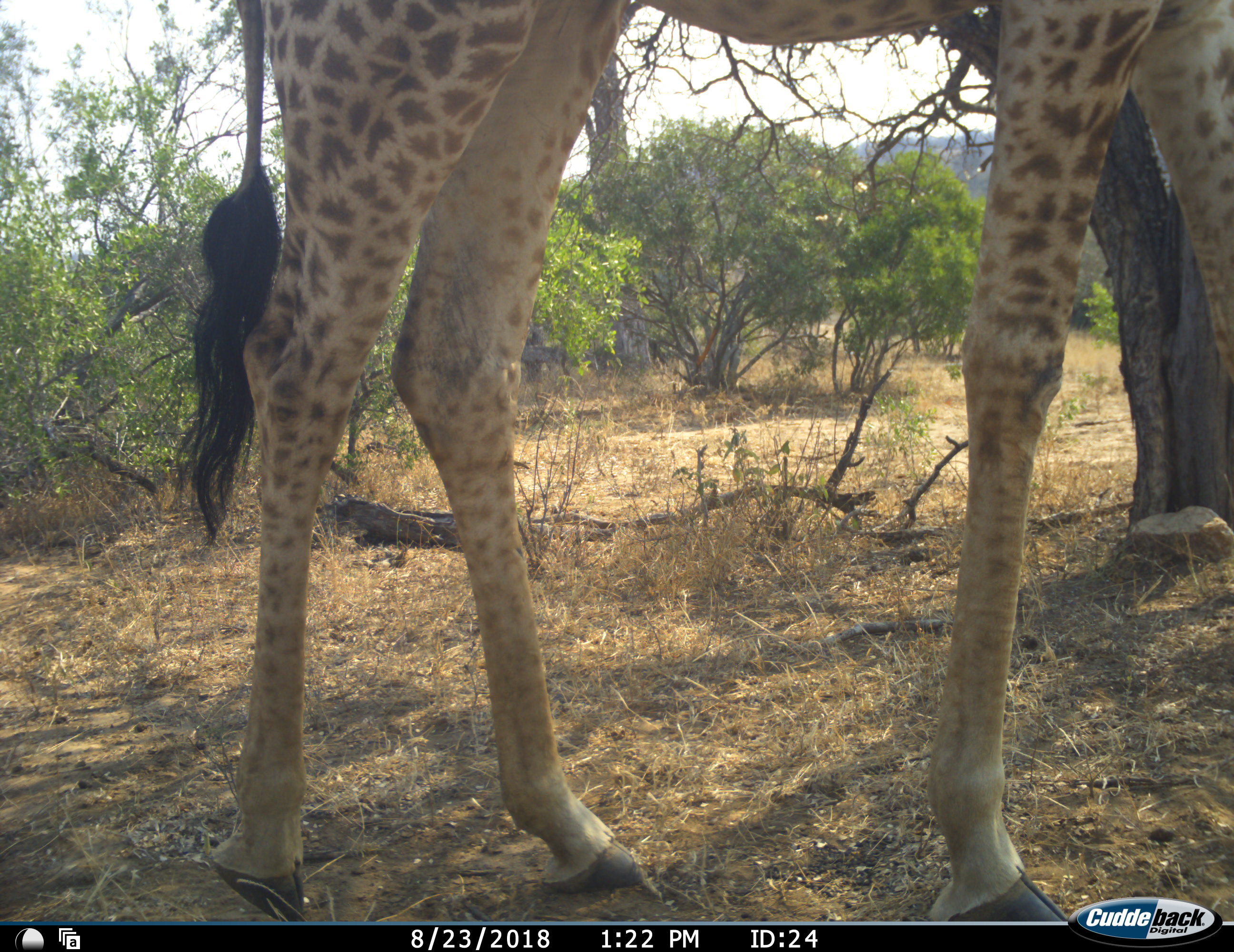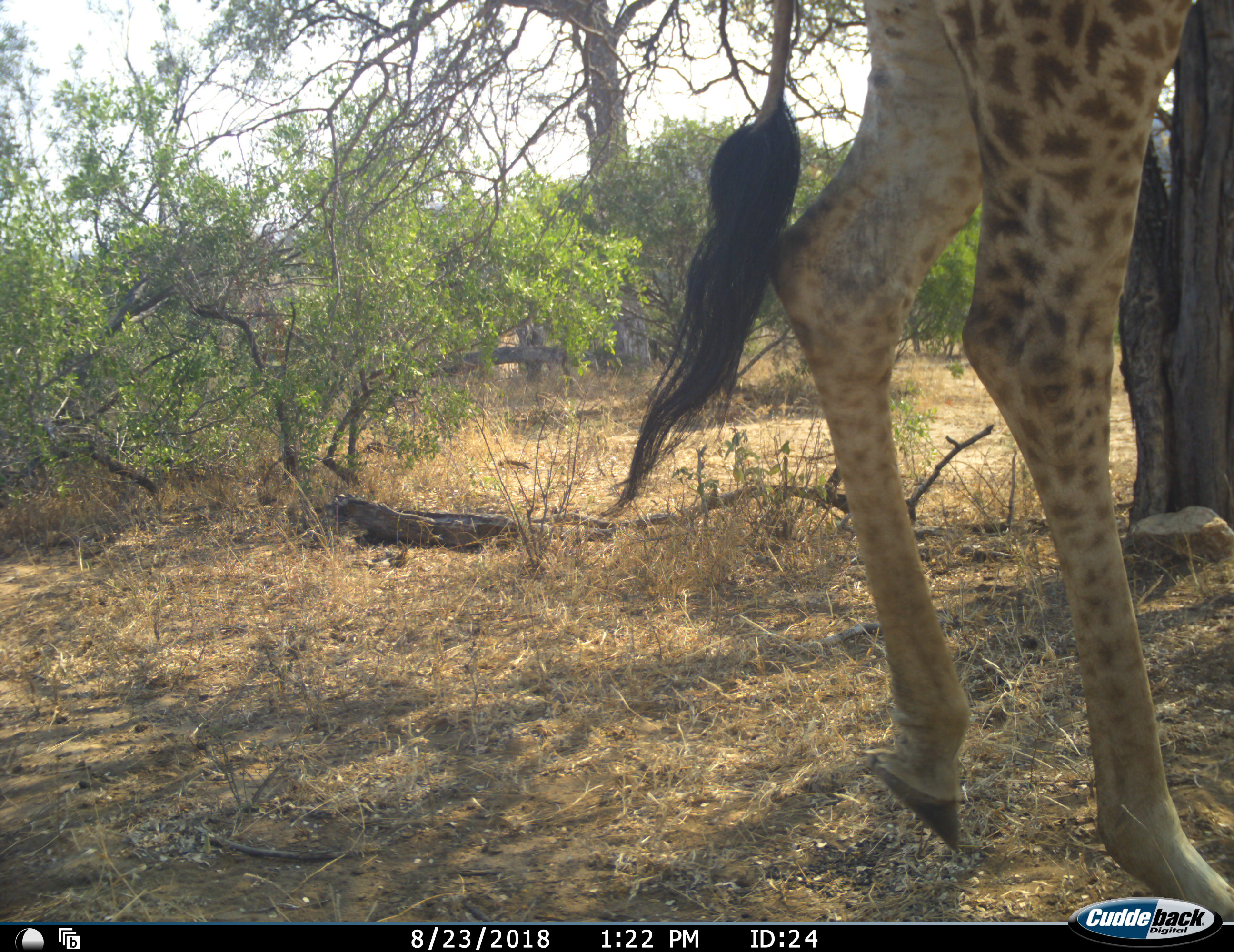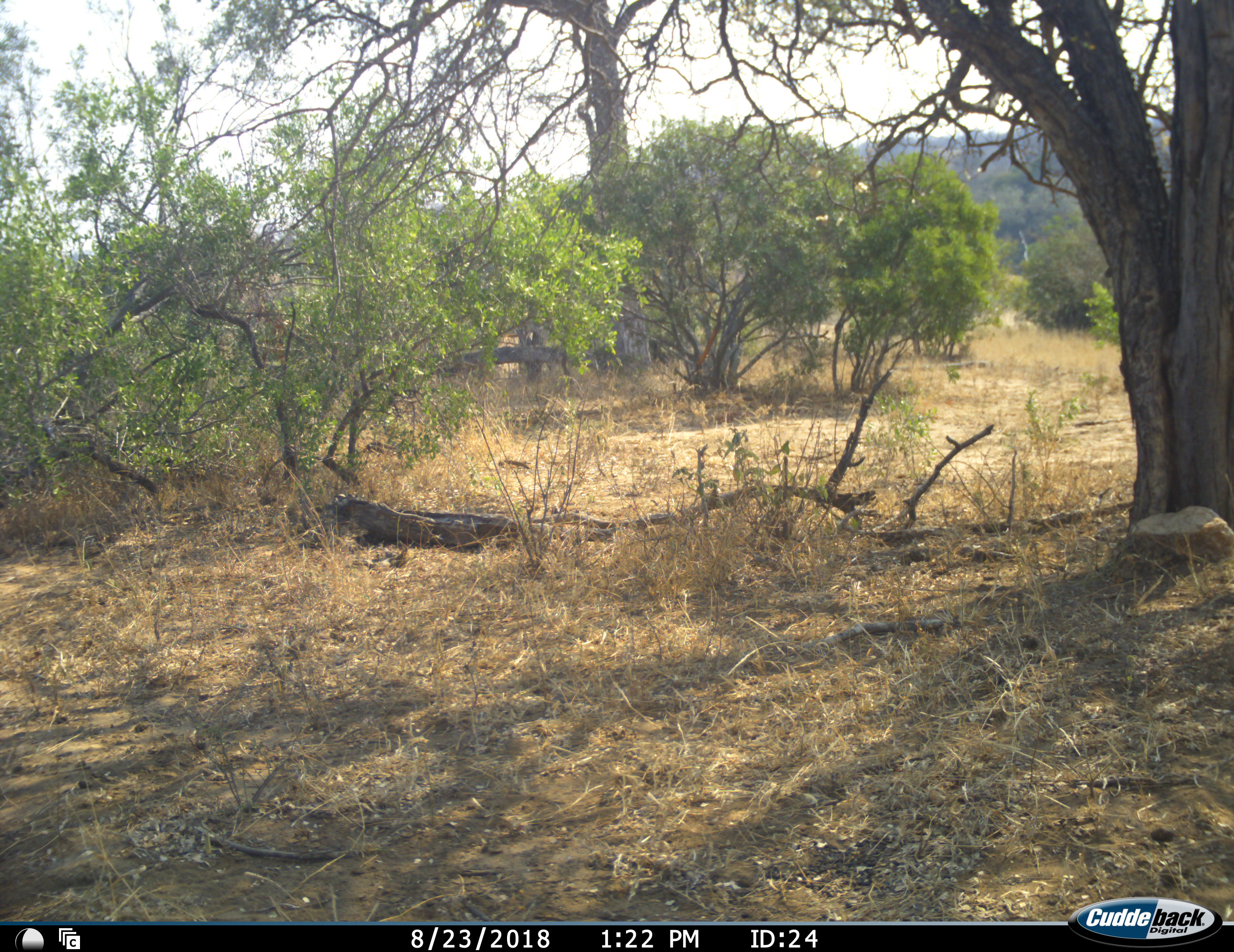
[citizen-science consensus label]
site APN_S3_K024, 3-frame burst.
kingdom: Animalia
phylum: Chordata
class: Mammalia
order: Artiodactyla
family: Giraffidae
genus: Giraffa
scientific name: Giraffa camelopardalis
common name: giraffe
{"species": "giraffe (Giraffa camelopardalis)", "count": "1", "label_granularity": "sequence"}